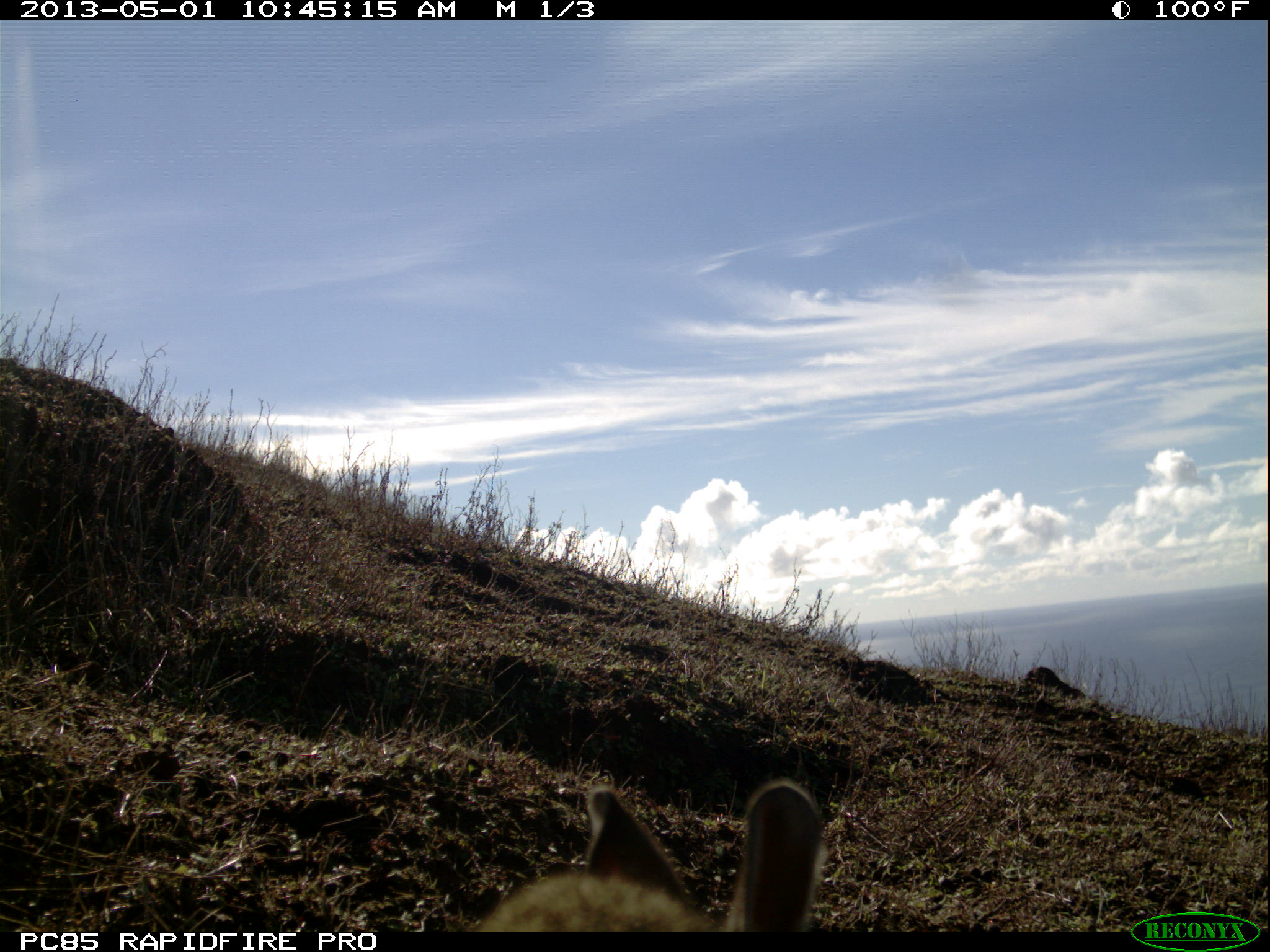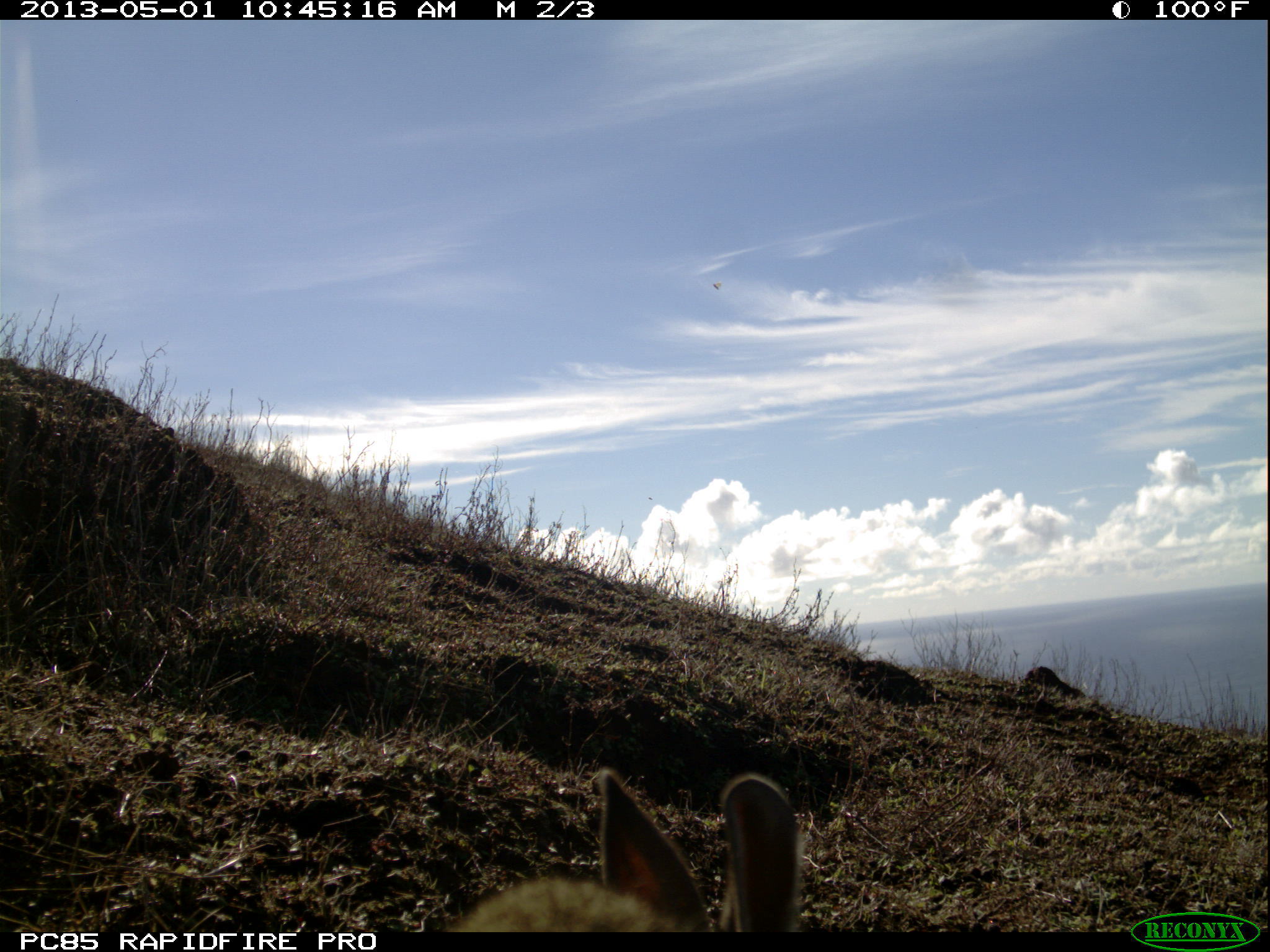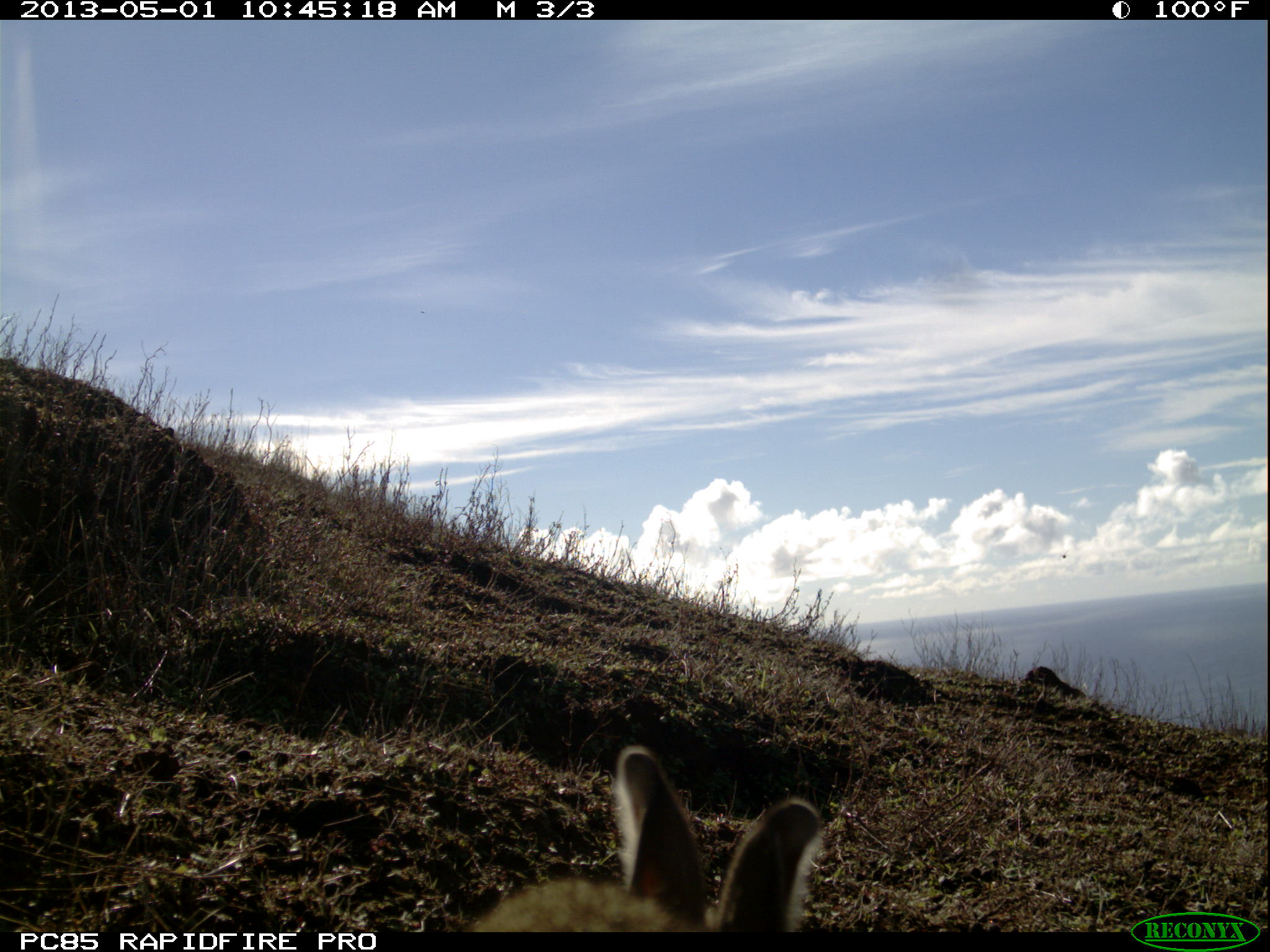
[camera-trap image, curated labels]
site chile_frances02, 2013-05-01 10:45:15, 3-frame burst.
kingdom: Animalia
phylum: Chordata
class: Mammalia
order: Lagomorpha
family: Leporidae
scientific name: Leporidae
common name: rabbits and hares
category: rabbit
Rabbit (rabbits and hares) (Leporidae).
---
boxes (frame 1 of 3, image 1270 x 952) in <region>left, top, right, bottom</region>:
rabbit: <region>459, 777, 829, 934</region>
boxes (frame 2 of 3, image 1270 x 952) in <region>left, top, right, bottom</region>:
rabbit: <region>431, 769, 807, 935</region>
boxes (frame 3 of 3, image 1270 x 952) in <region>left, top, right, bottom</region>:
rabbit: <region>452, 745, 829, 935</region>